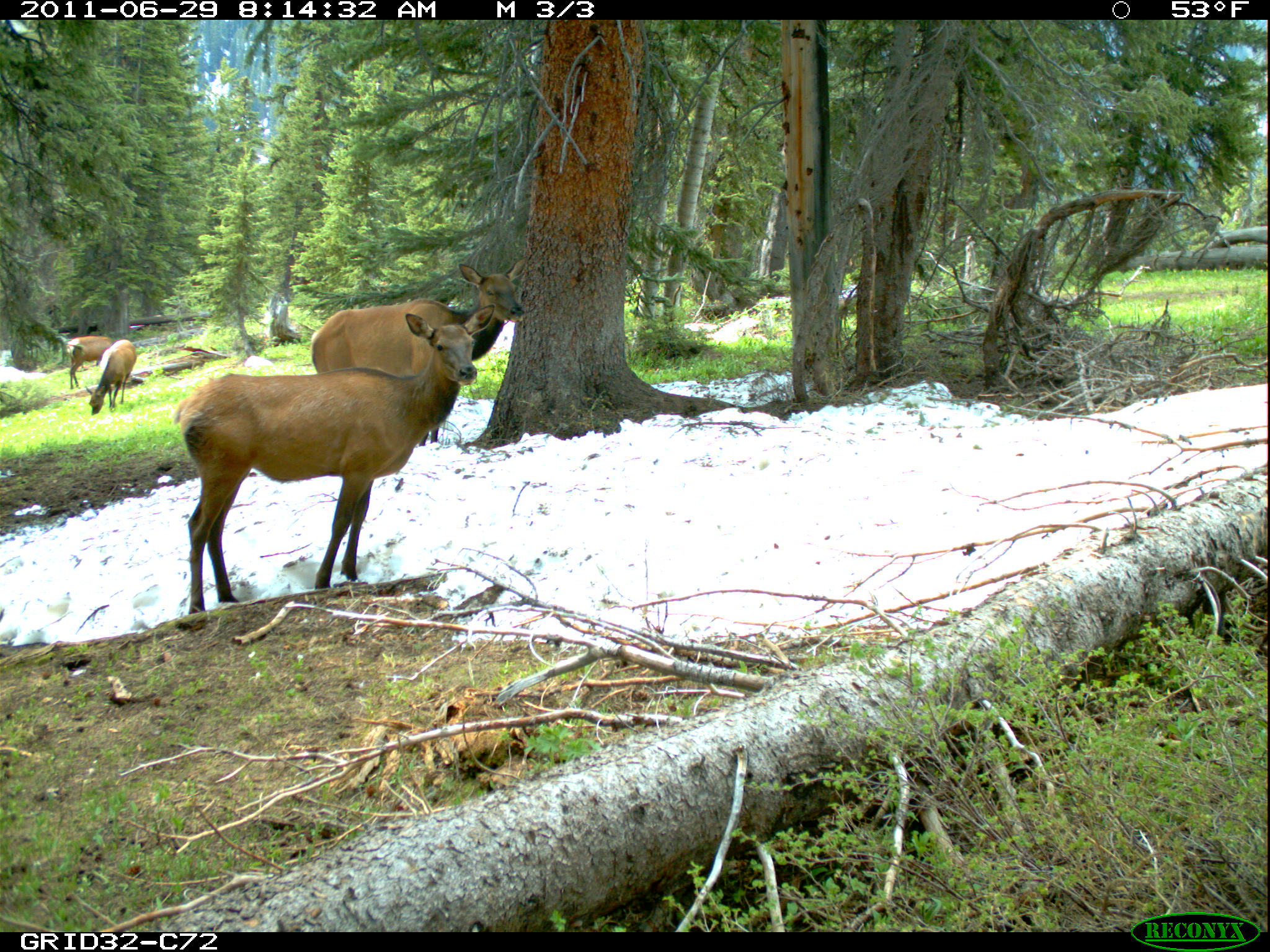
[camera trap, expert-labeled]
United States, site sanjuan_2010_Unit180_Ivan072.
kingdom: Animalia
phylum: Chordata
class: Mammalia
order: Artiodactyla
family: Cervidae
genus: Cervus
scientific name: Cervus elaphus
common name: red deer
Cervus elaphus (red deer).